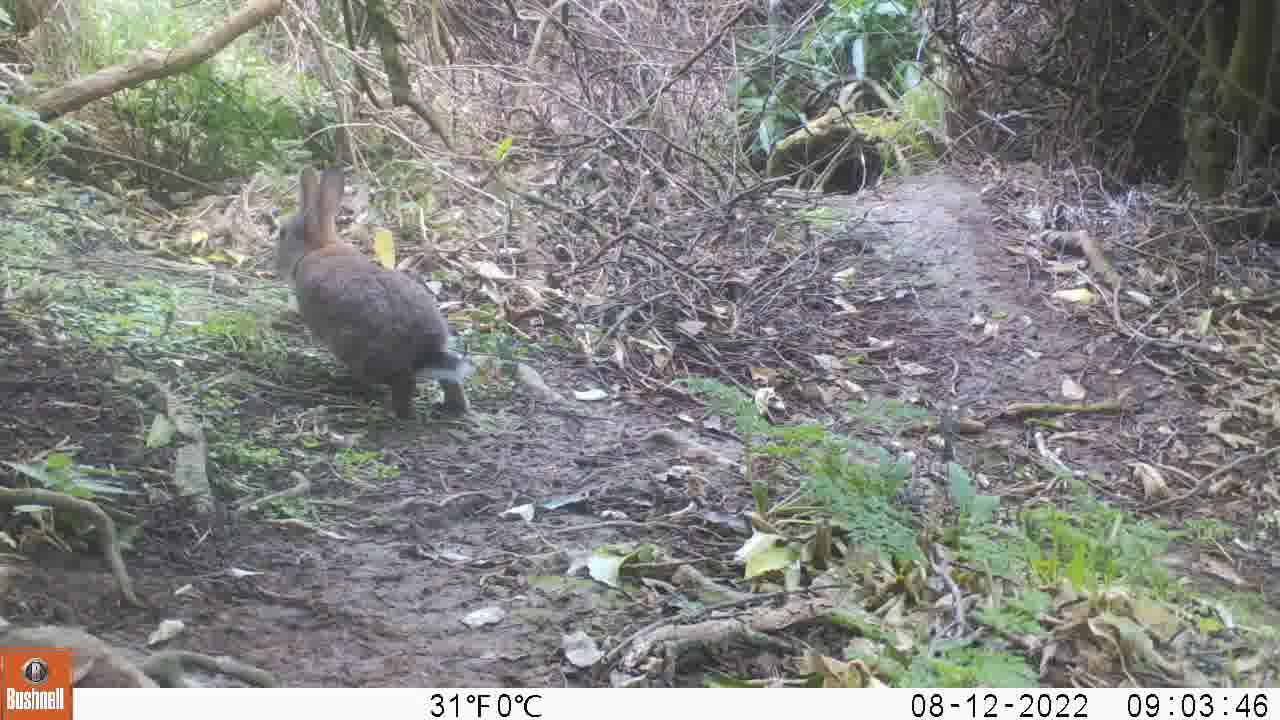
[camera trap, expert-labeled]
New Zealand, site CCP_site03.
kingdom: Animalia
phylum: Chordata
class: Mammalia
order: Lagomorpha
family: Leporidae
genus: Oryctolagus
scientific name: Oryctolagus cuniculus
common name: european rabbit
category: rabbit